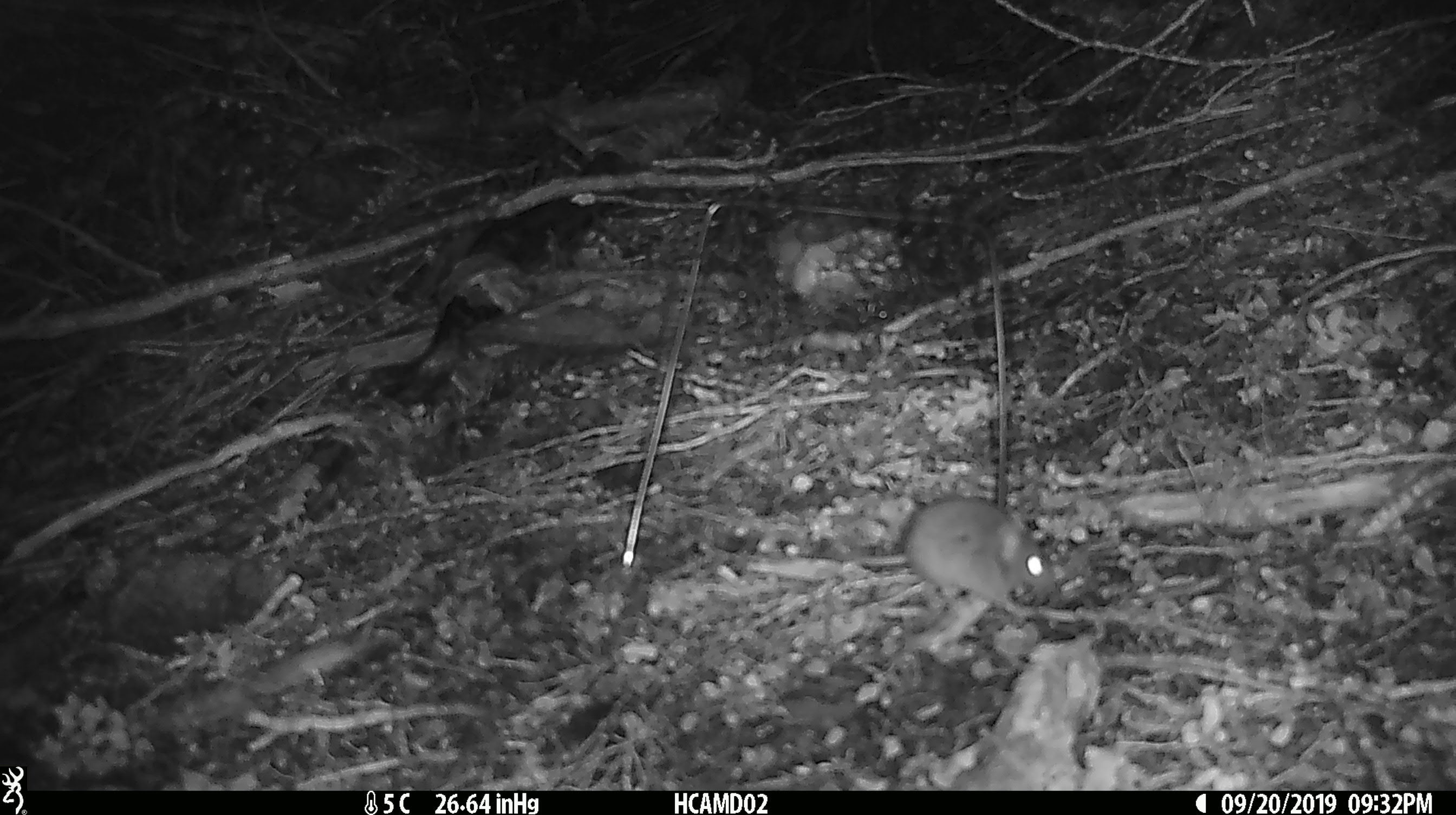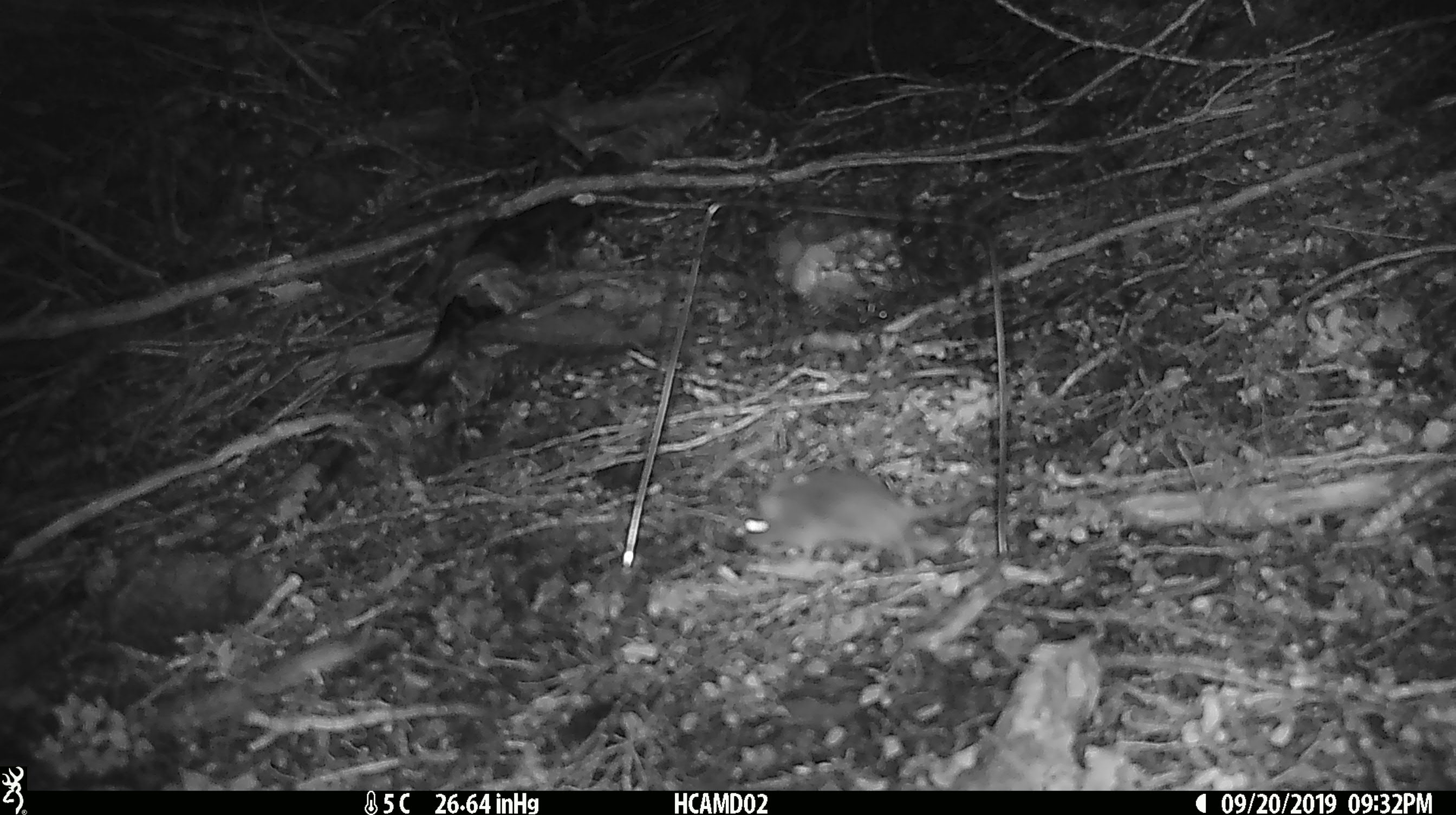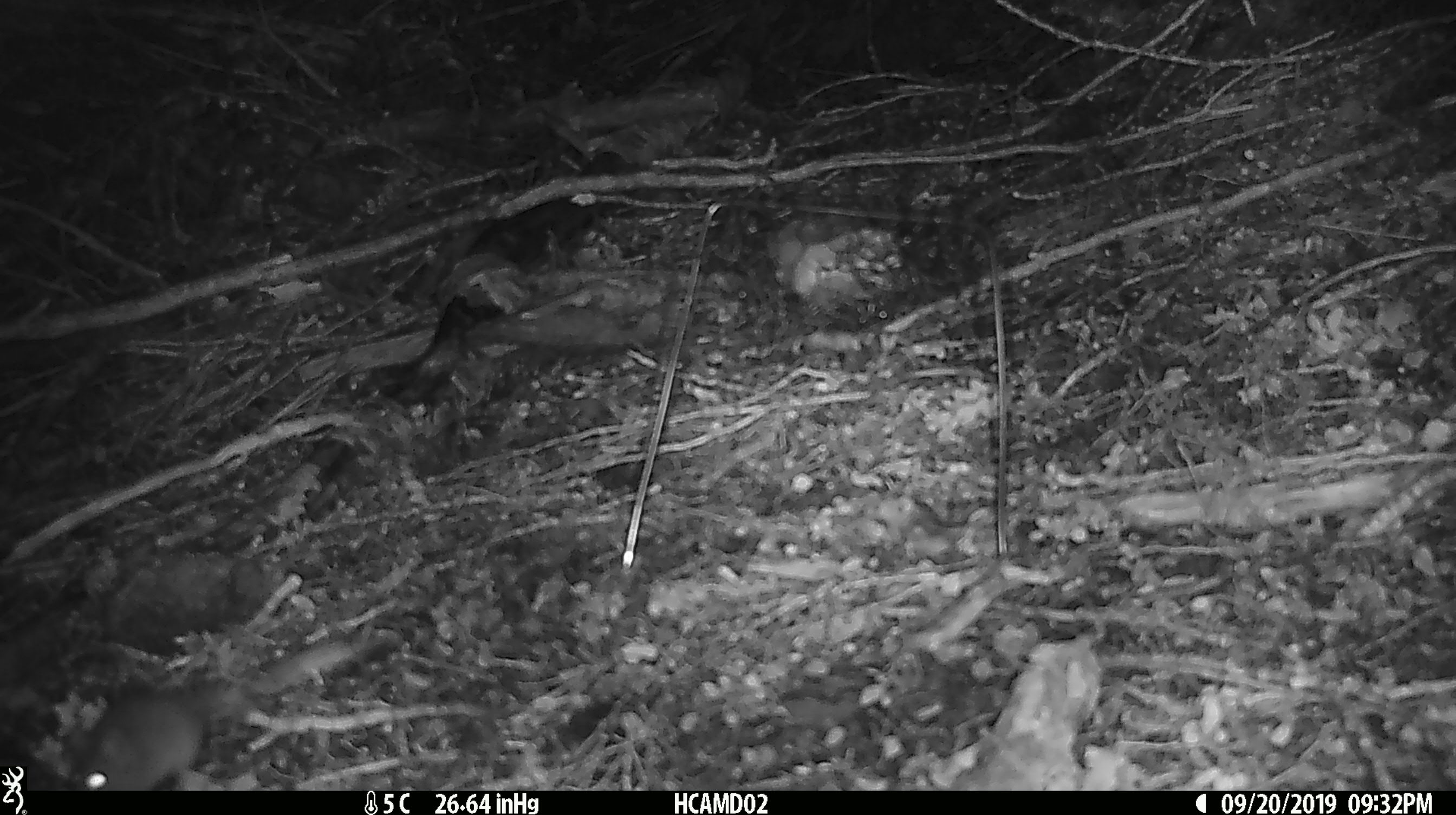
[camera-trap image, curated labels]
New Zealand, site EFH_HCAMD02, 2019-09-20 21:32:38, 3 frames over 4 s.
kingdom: Animalia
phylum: Chordata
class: Mammalia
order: Rodentia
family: Muridae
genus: Mus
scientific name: Mus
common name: mouse